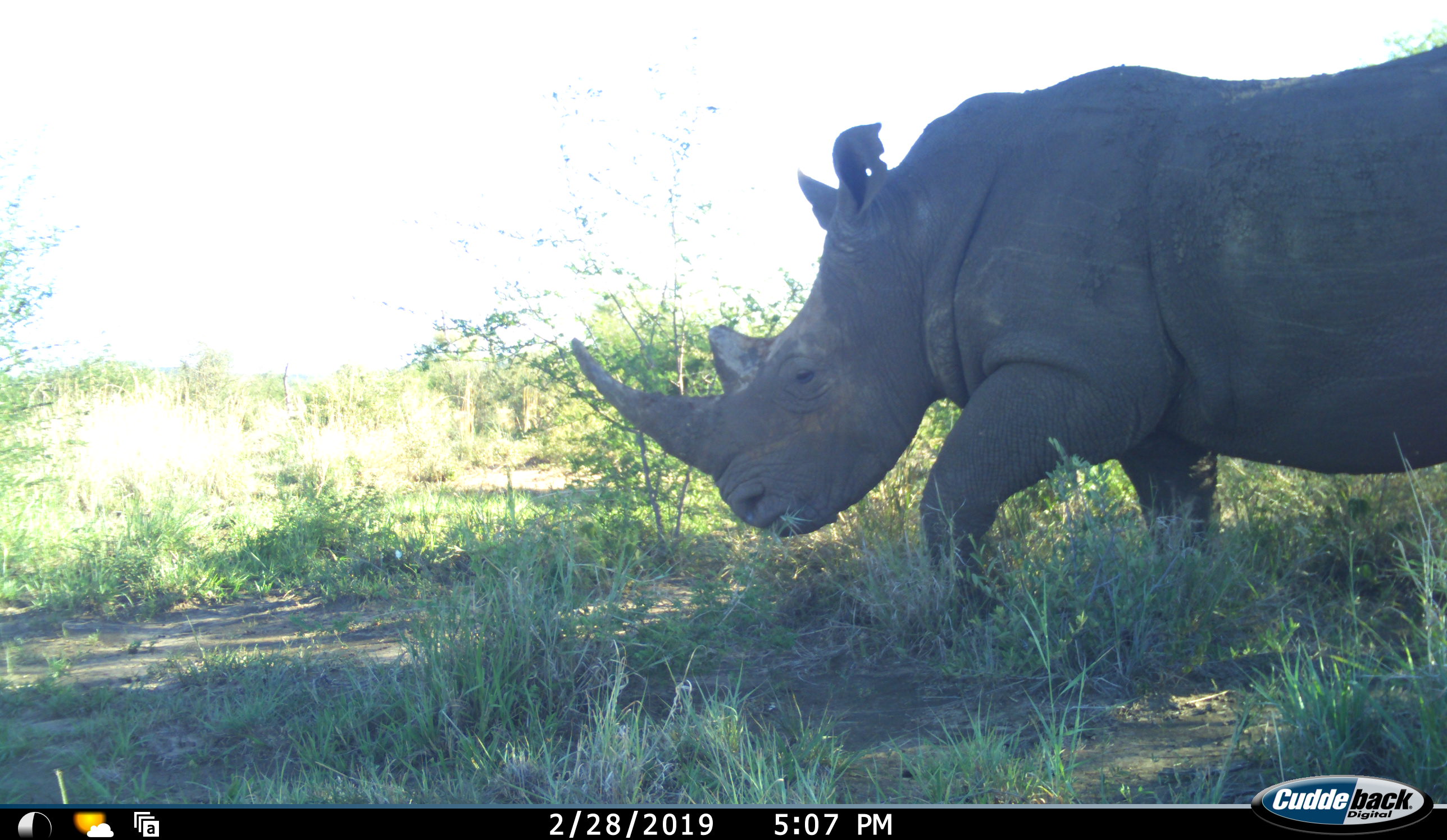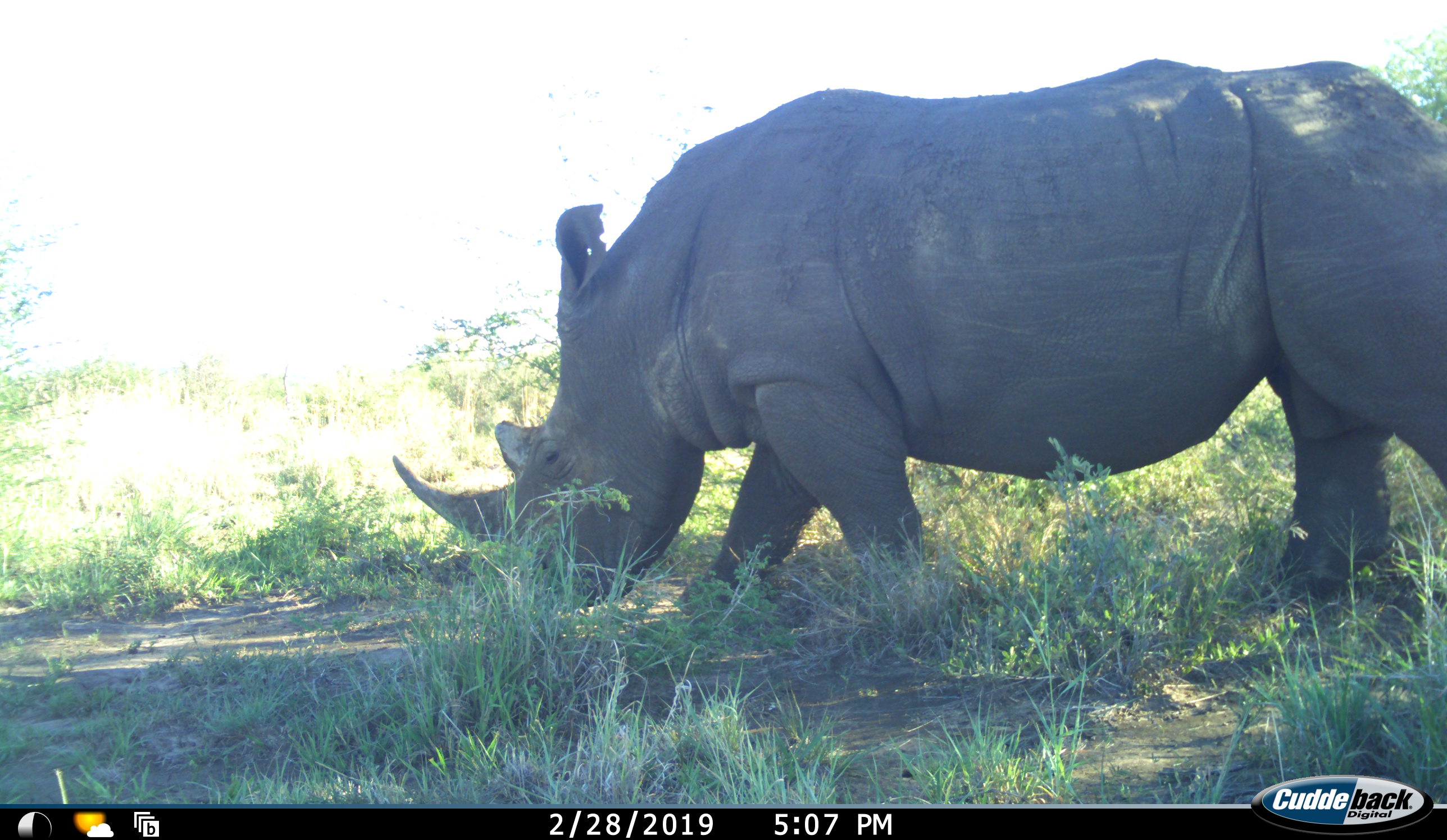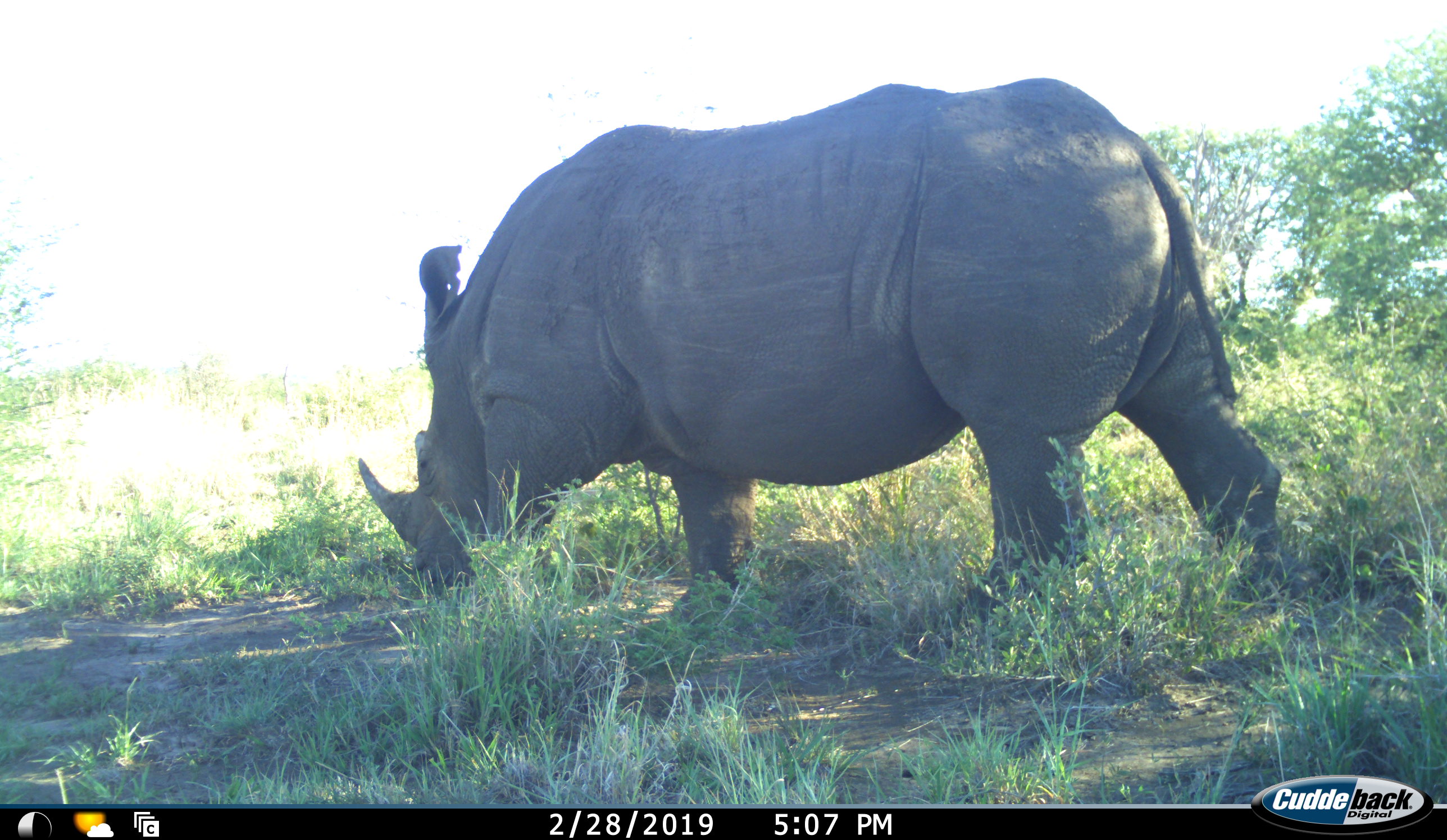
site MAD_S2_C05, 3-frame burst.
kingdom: Animalia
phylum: Chordata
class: Mammalia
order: Perissodactyla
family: Rhinocerotidae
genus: Ceratotherium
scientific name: Ceratotherium simum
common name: white rhinoceros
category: rhinoceroswhite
Rhinoceroswhite (white rhinoceros) (Ceratotherium simum), count 1. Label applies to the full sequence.